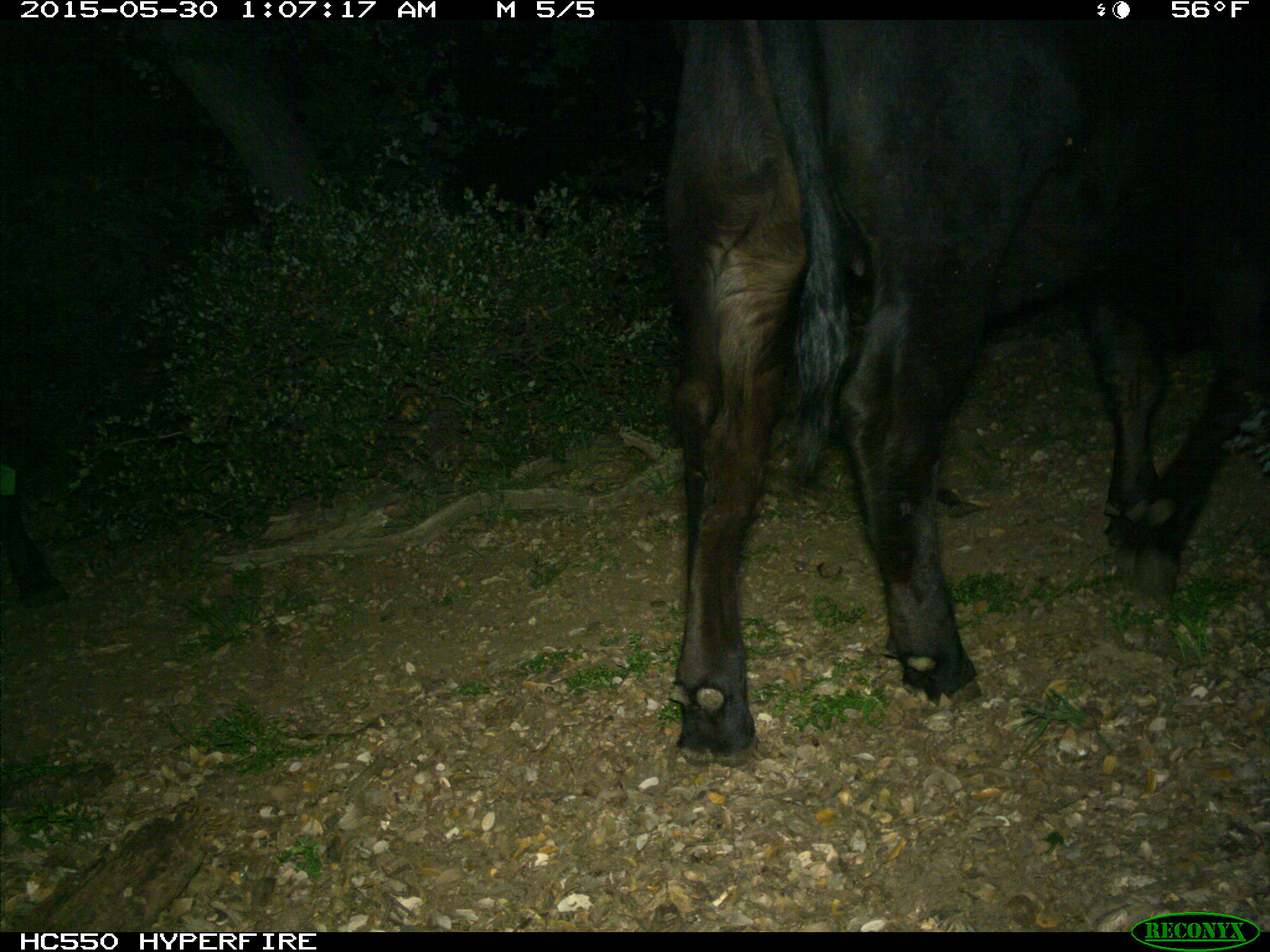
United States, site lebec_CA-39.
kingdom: Animalia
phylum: Chordata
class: Mammalia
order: Artiodactyla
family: Bovidae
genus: Bos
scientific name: Bos taurus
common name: domestic cow